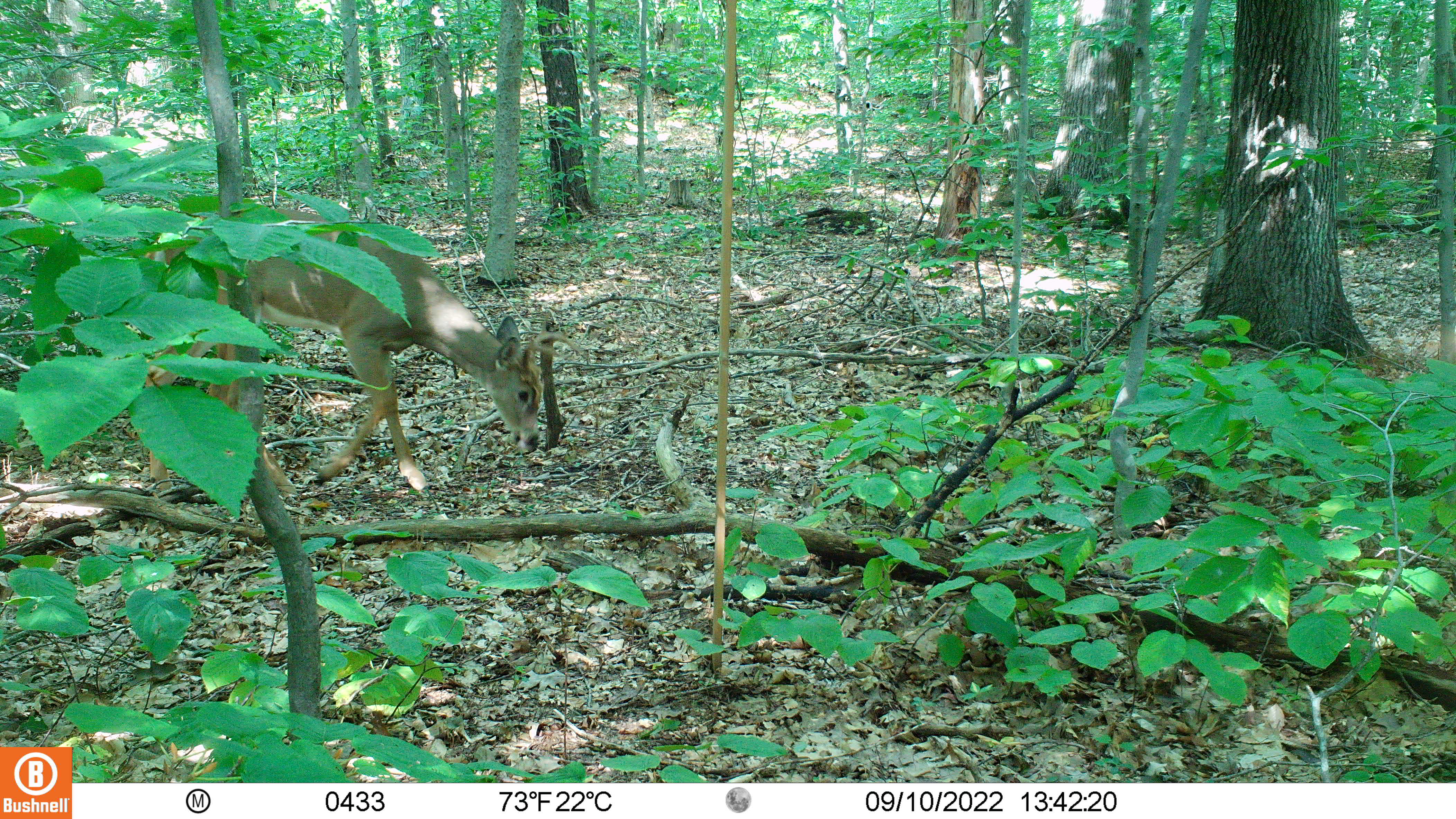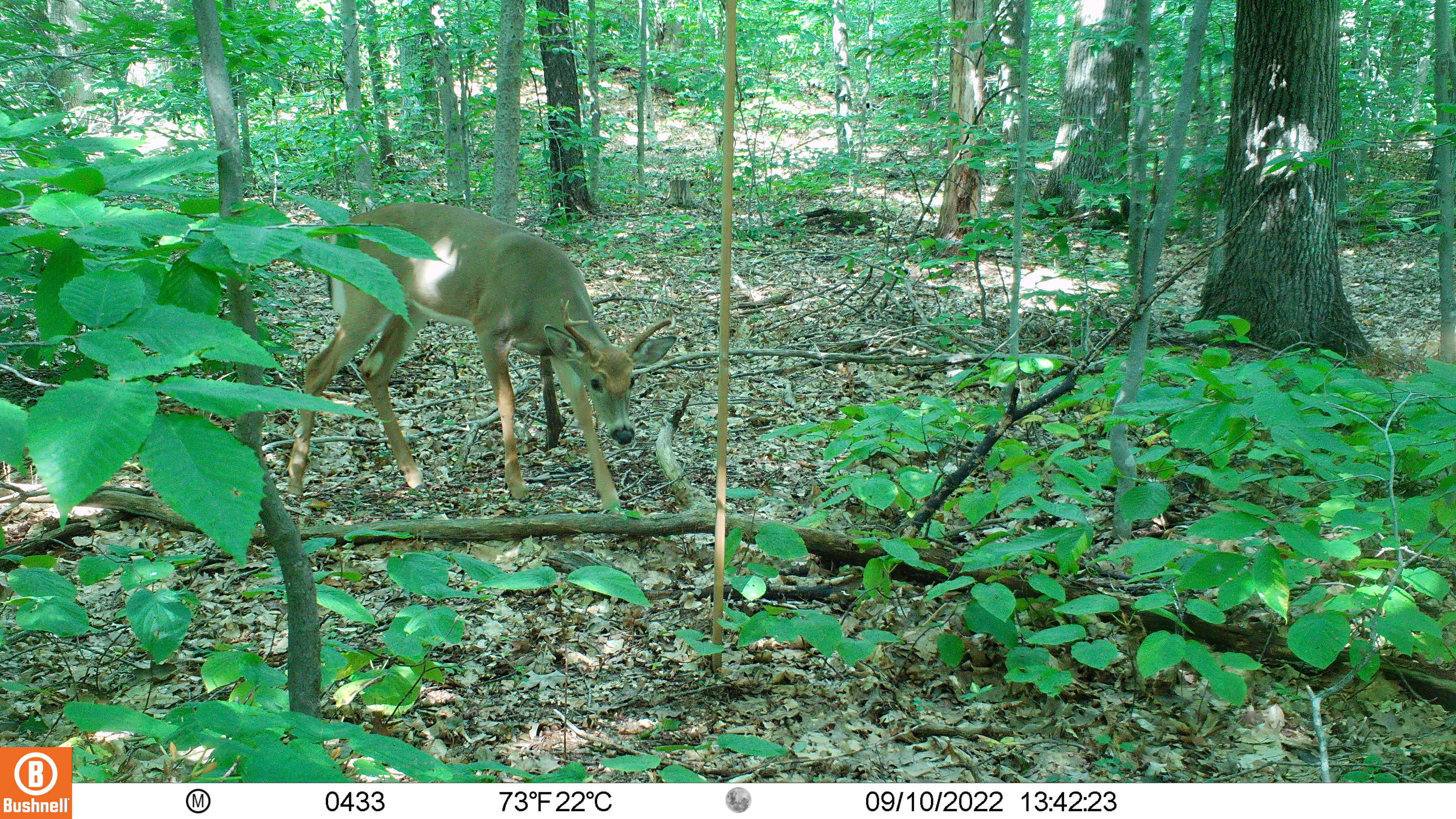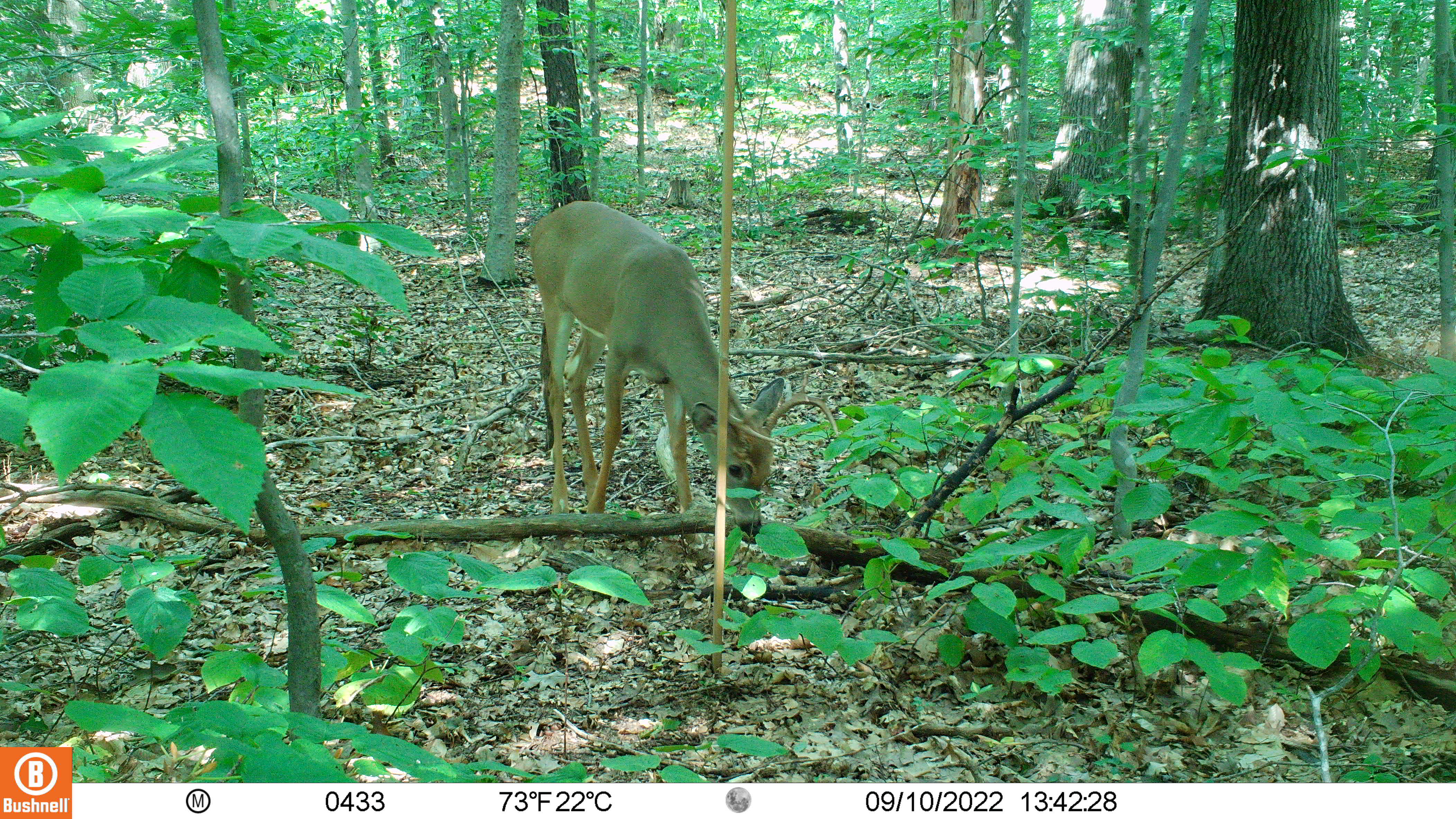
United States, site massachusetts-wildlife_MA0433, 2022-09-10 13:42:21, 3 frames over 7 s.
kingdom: Animalia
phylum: Chordata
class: Mammalia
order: Artiodactyla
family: Cervidae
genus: Odocoileus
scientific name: Odocoileus virginianus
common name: white-tailed deer